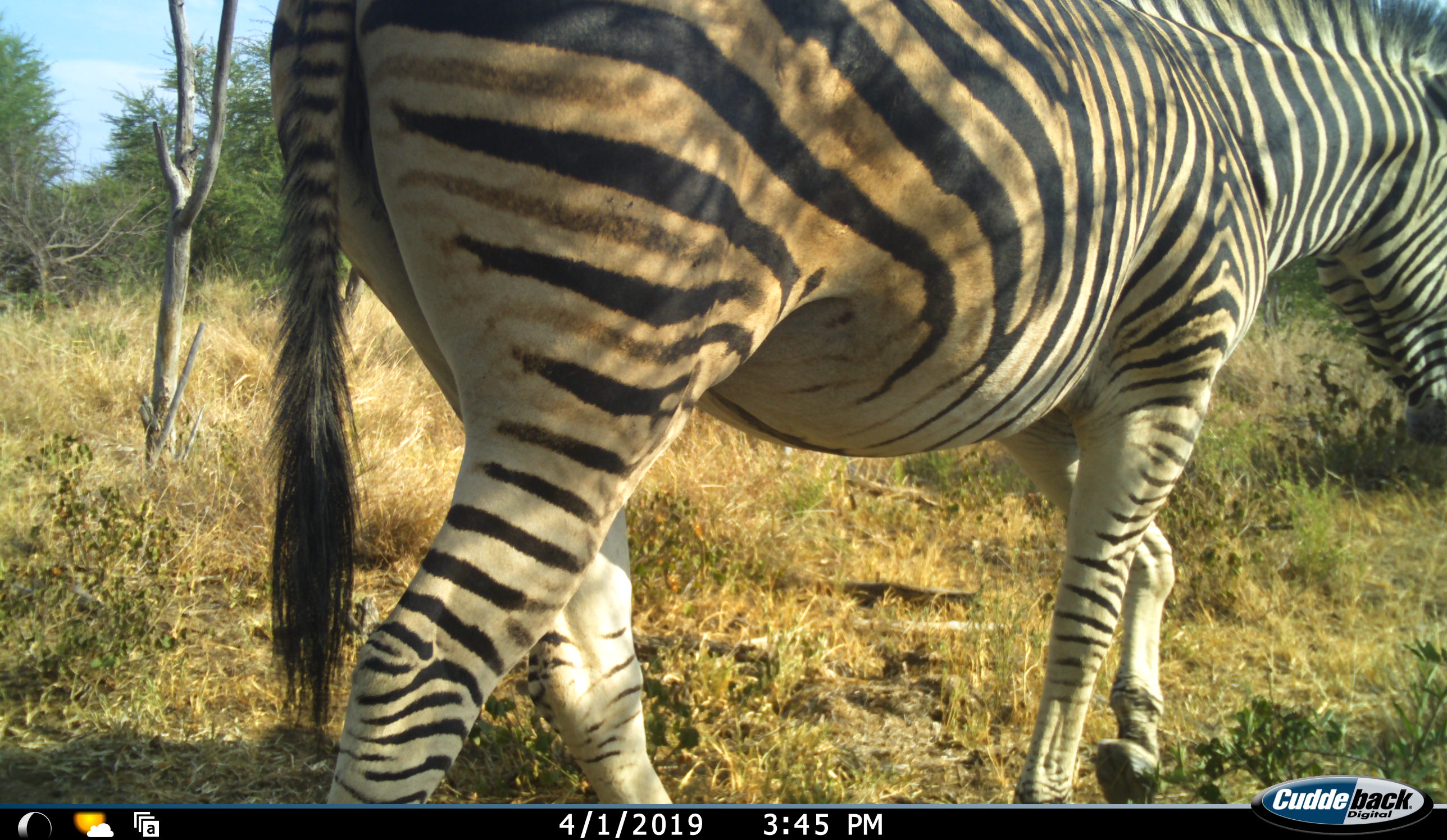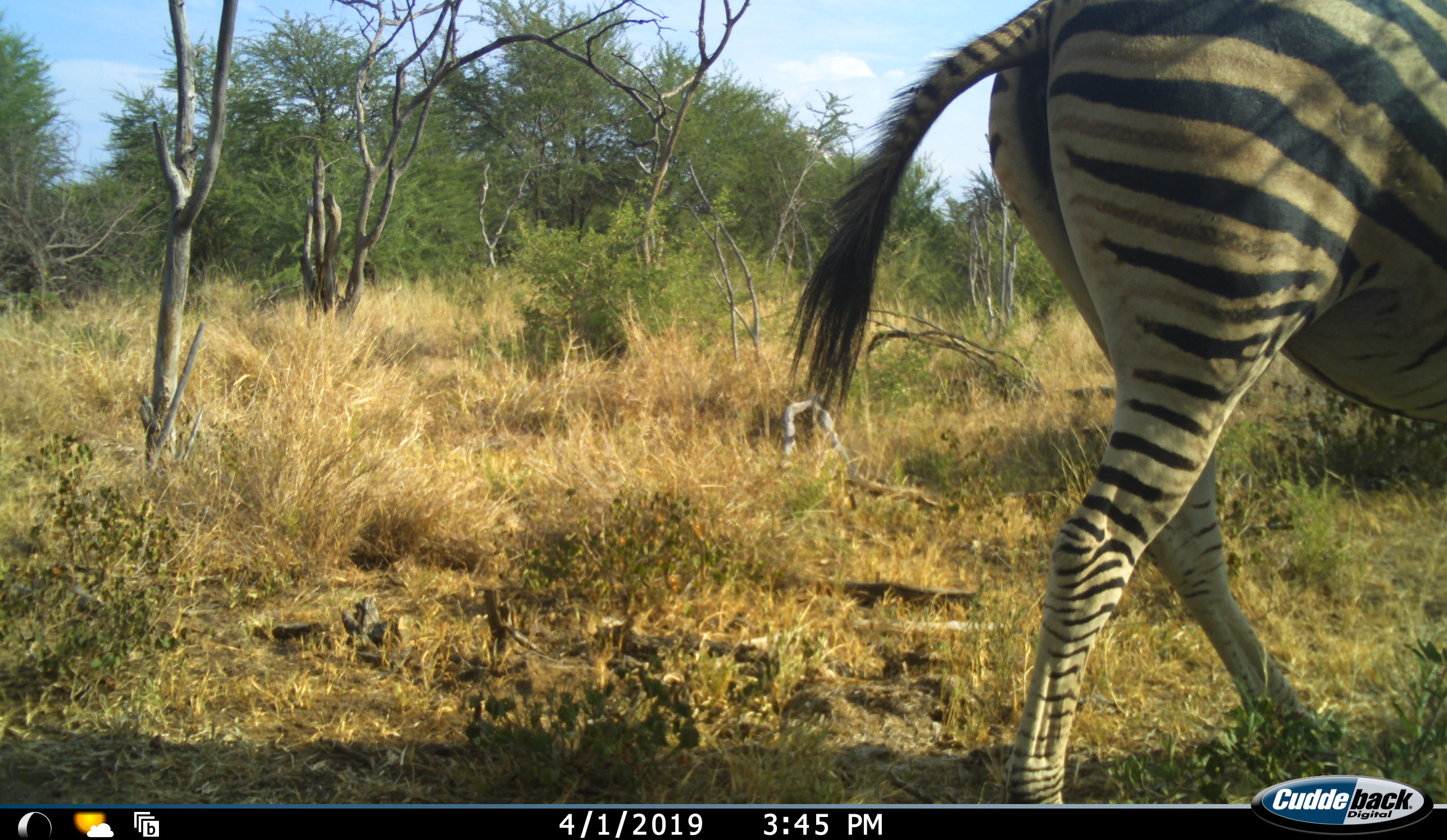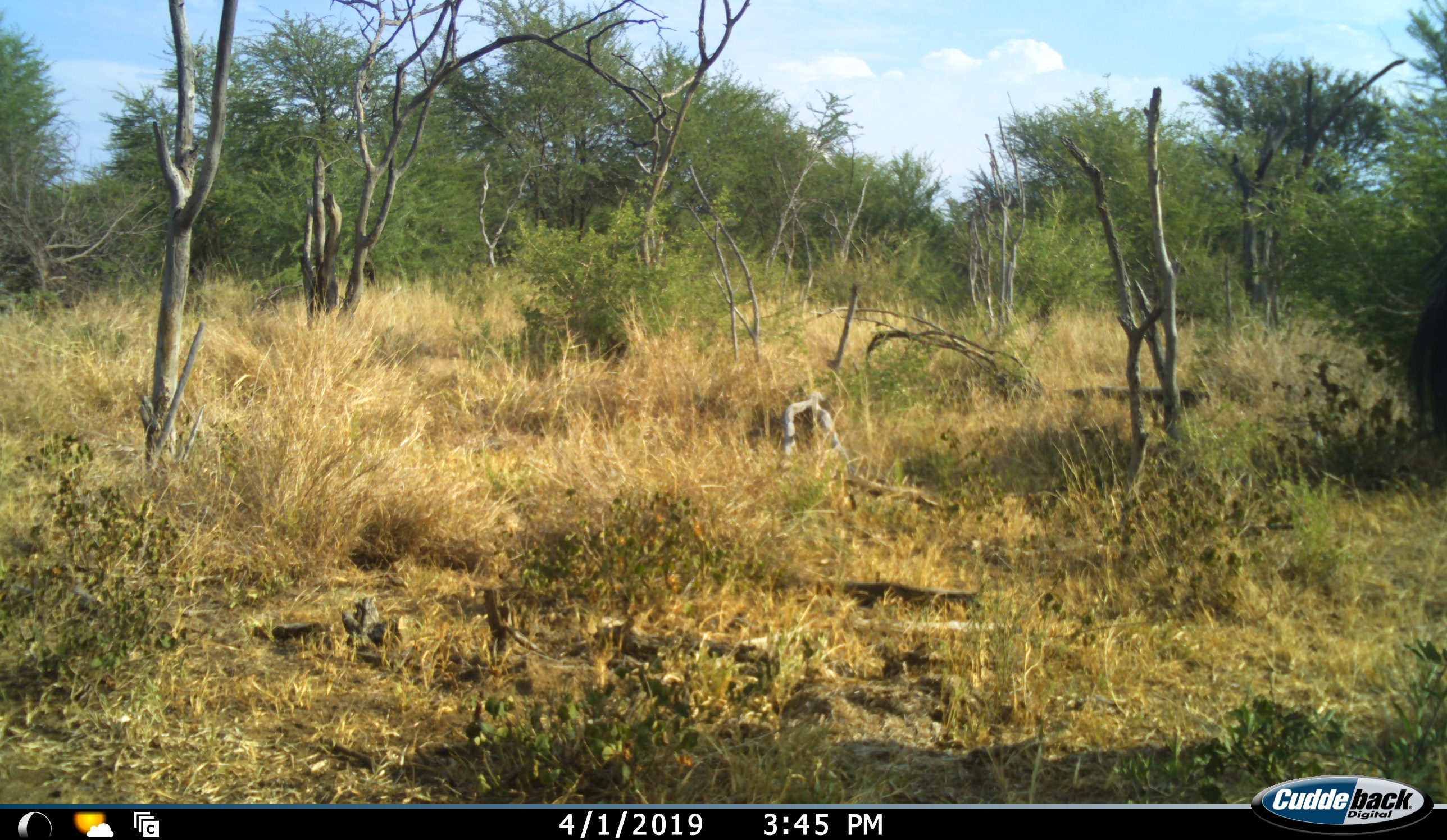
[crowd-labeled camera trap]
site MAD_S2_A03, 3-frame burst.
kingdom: Animalia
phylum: Chordata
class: Mammalia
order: Perissodactyla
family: Equidae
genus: Equus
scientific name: Equus quagga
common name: plains zebra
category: zebraplains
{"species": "zebraplains (plains zebra) (Equus quagga)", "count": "1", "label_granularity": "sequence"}